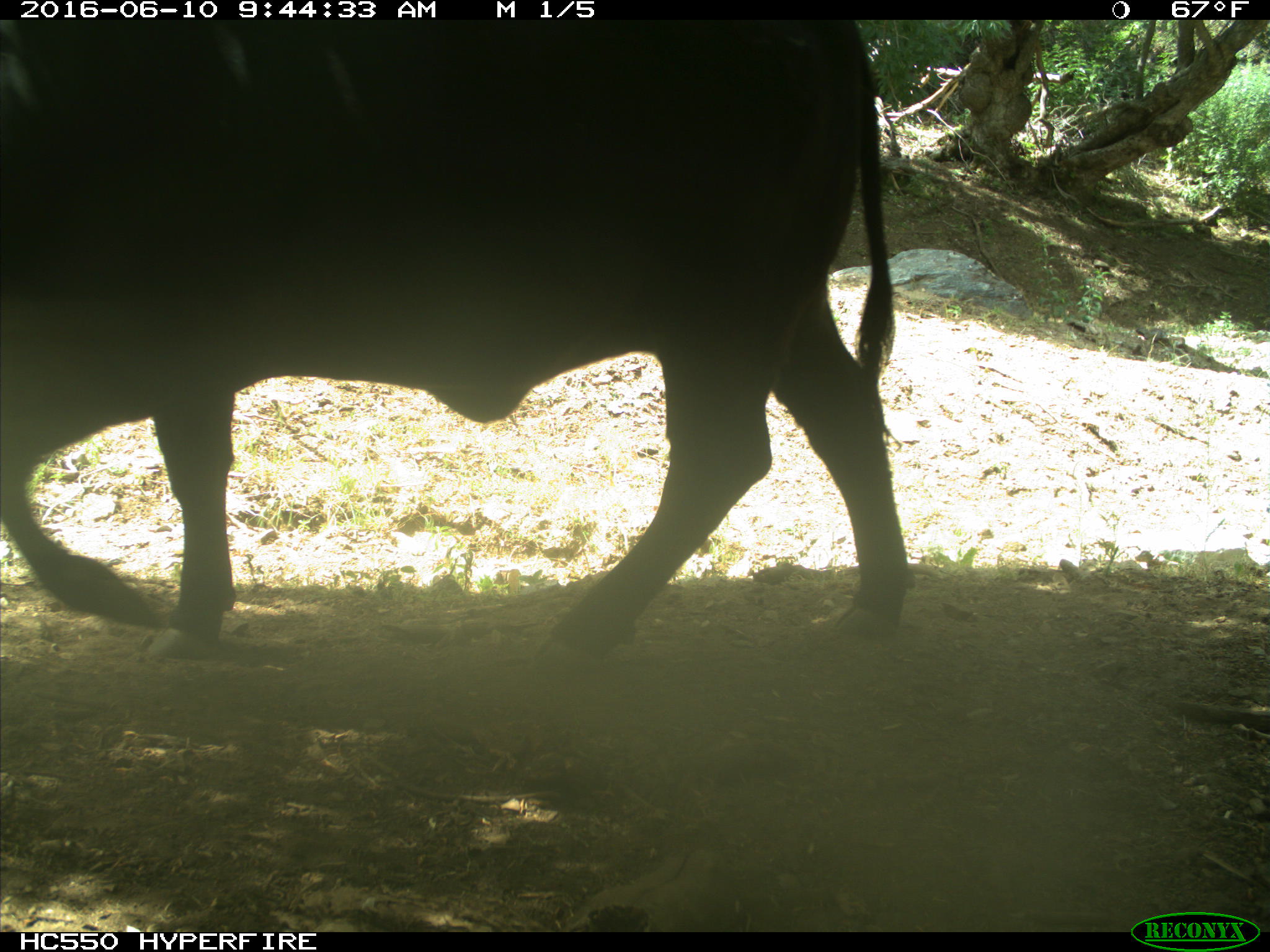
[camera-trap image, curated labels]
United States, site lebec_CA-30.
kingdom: Animalia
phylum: Chordata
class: Mammalia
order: Artiodactyla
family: Bovidae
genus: Bos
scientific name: Bos taurus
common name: domestic cow